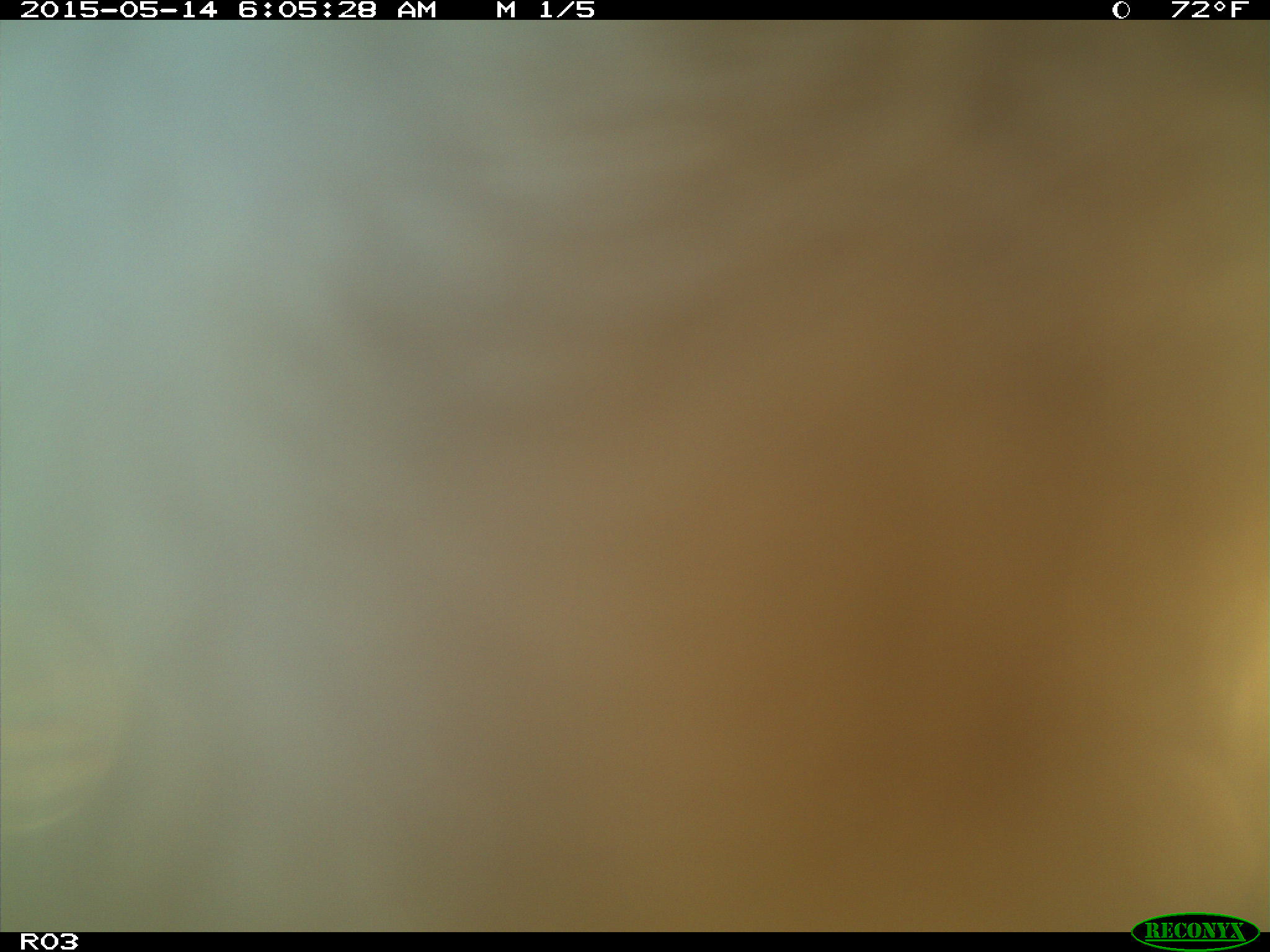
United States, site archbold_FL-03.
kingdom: Animalia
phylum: Chordata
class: Mammalia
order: Artiodactyla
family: Bovidae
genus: Bos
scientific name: Bos taurus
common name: domestic cow